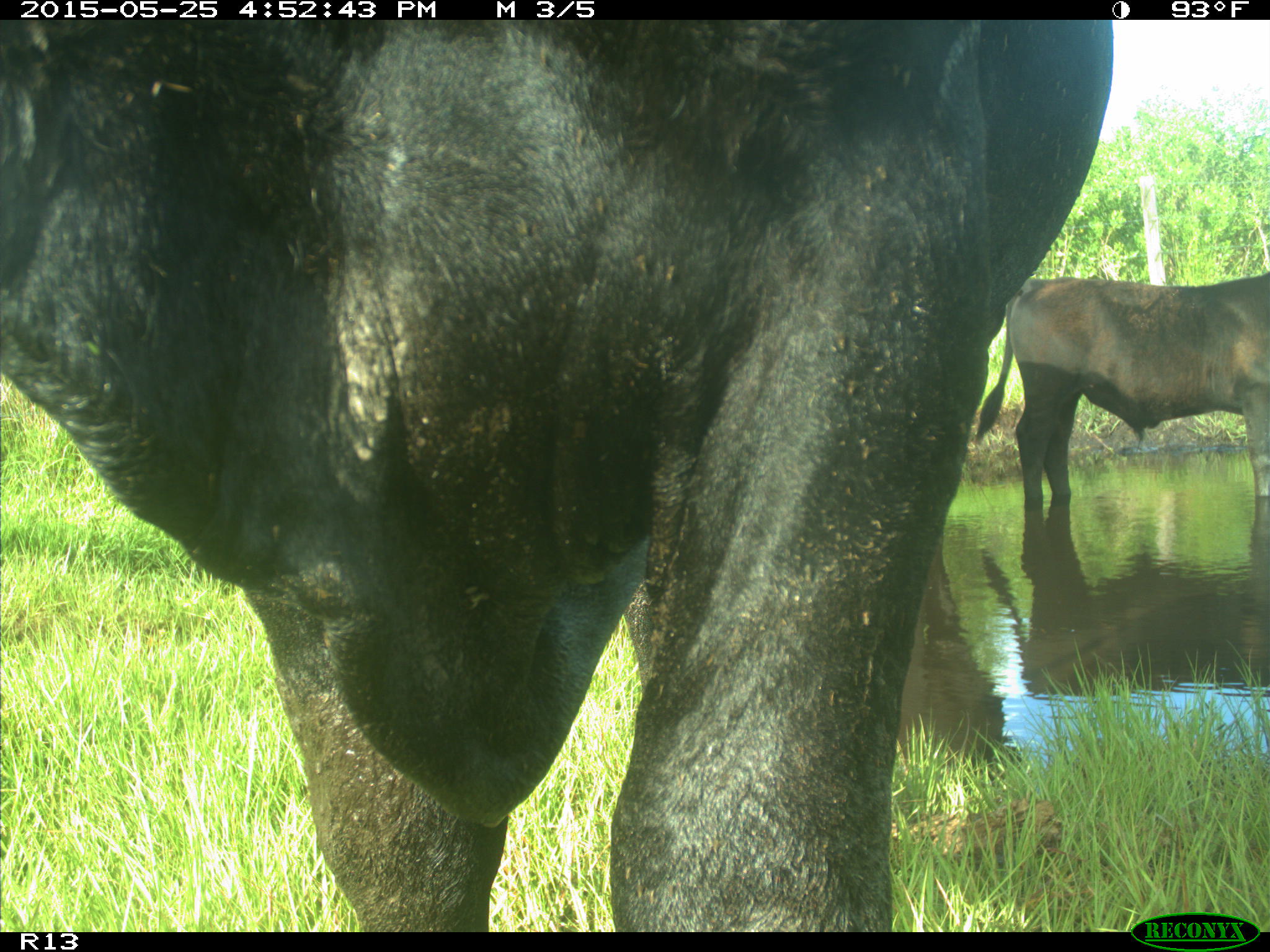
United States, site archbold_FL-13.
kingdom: Animalia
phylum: Chordata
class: Mammalia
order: Artiodactyla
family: Bovidae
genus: Bos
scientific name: Bos taurus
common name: domestic cow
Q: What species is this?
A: Bos taurus (domestic cow).